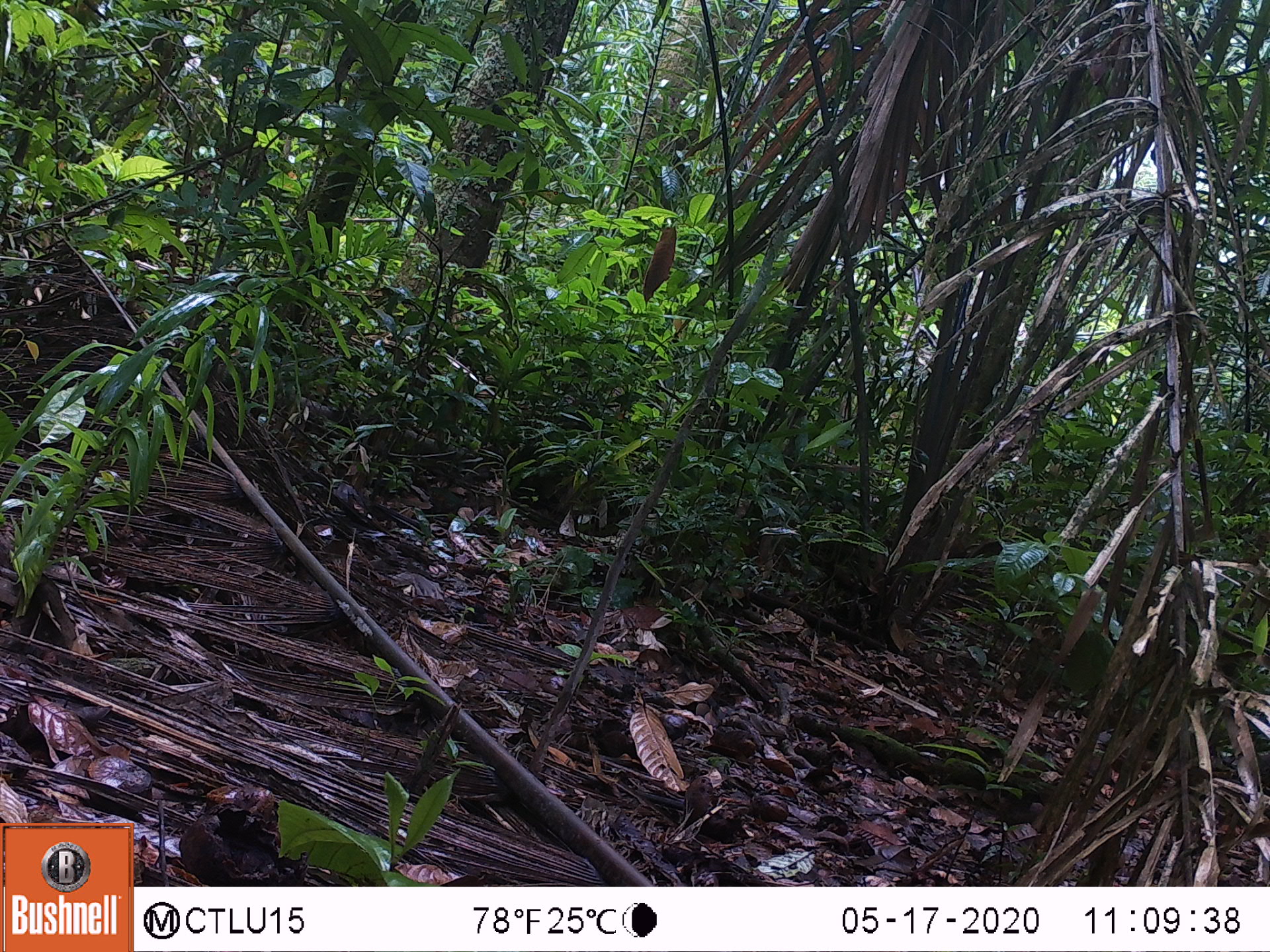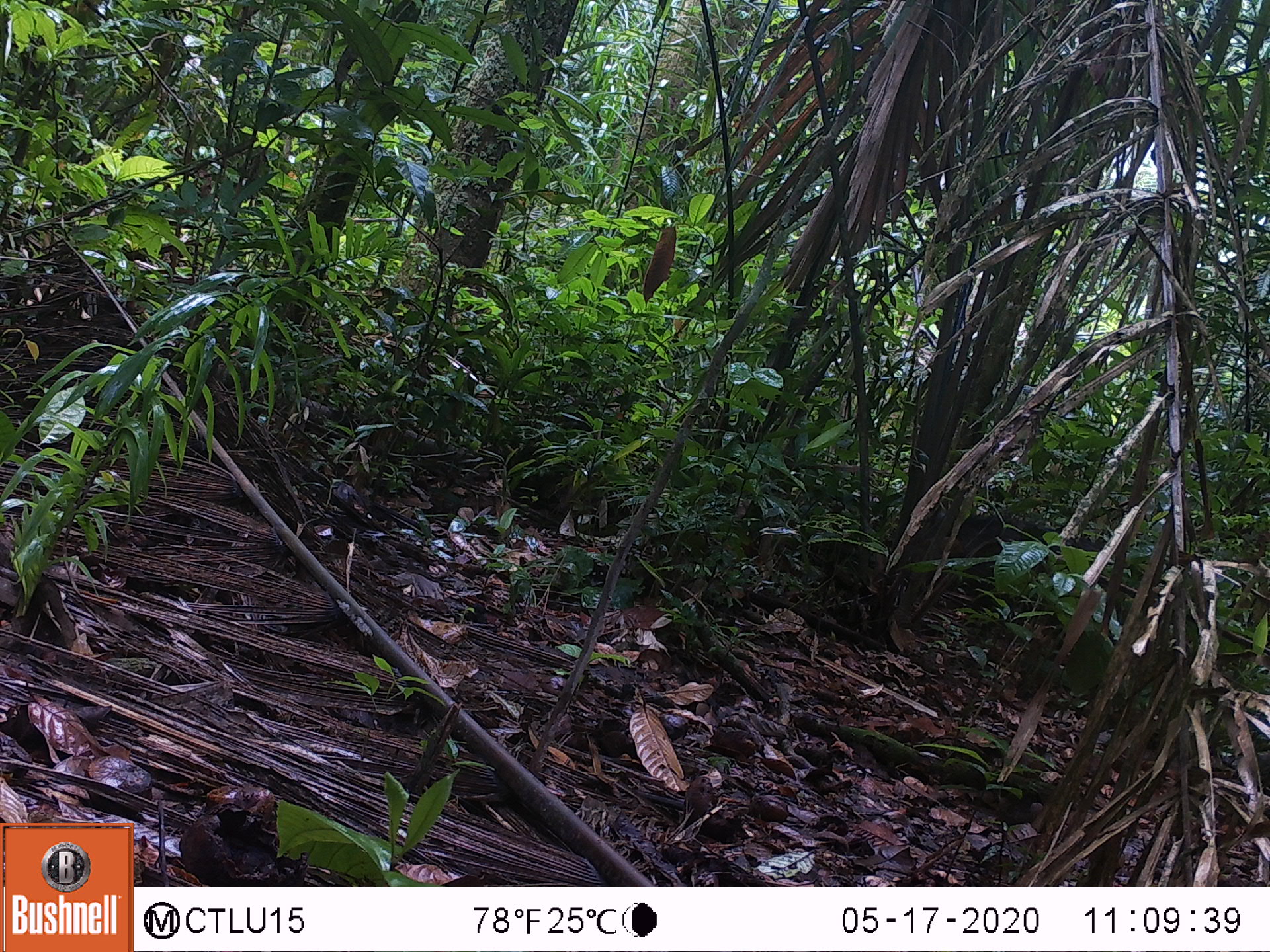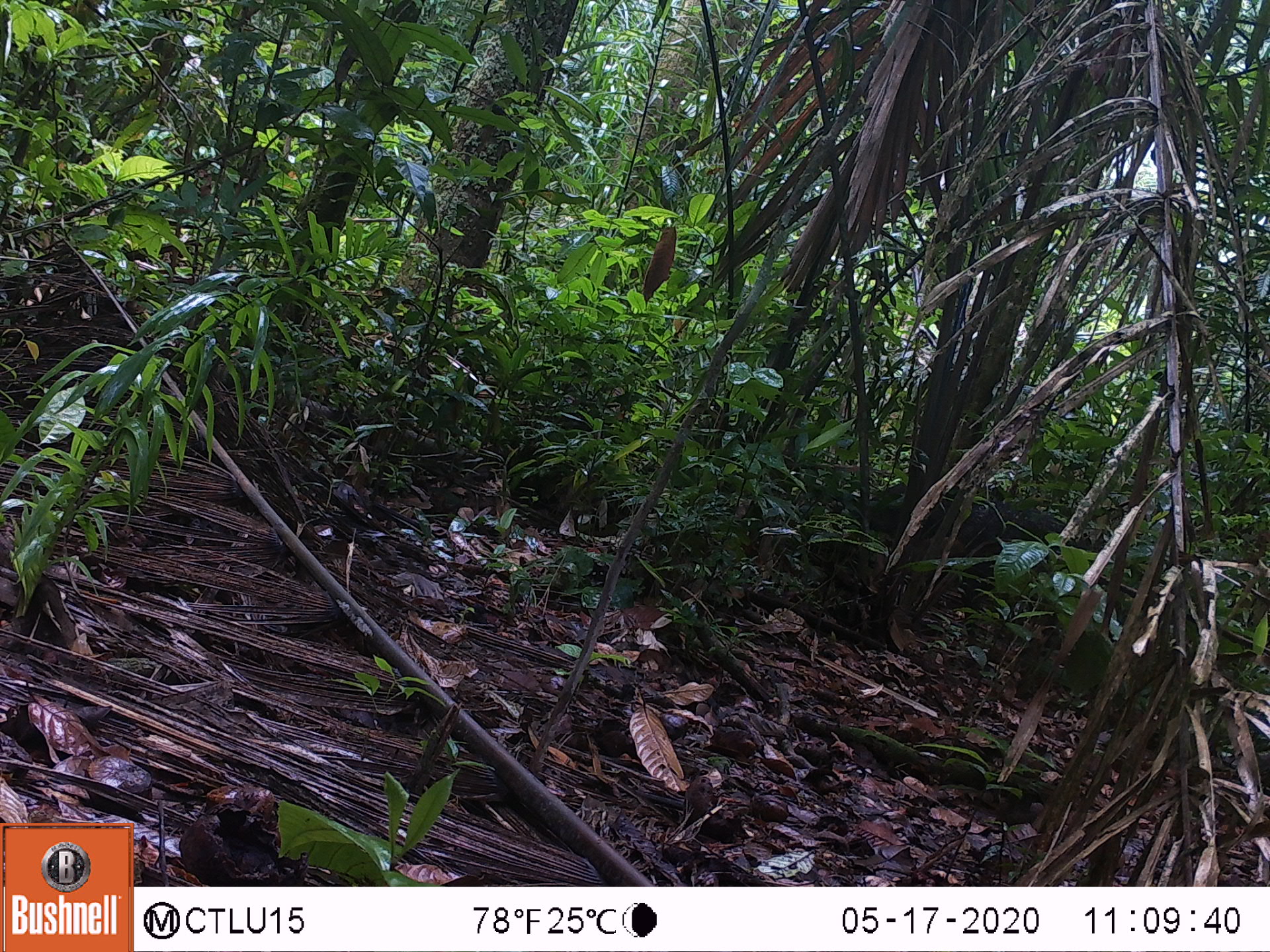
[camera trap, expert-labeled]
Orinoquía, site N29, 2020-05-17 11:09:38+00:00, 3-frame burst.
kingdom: Animalia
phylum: Chordata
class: Mammalia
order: Artiodactyla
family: Tayassuidae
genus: Pecari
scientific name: Pecari tajacu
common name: collared peccary